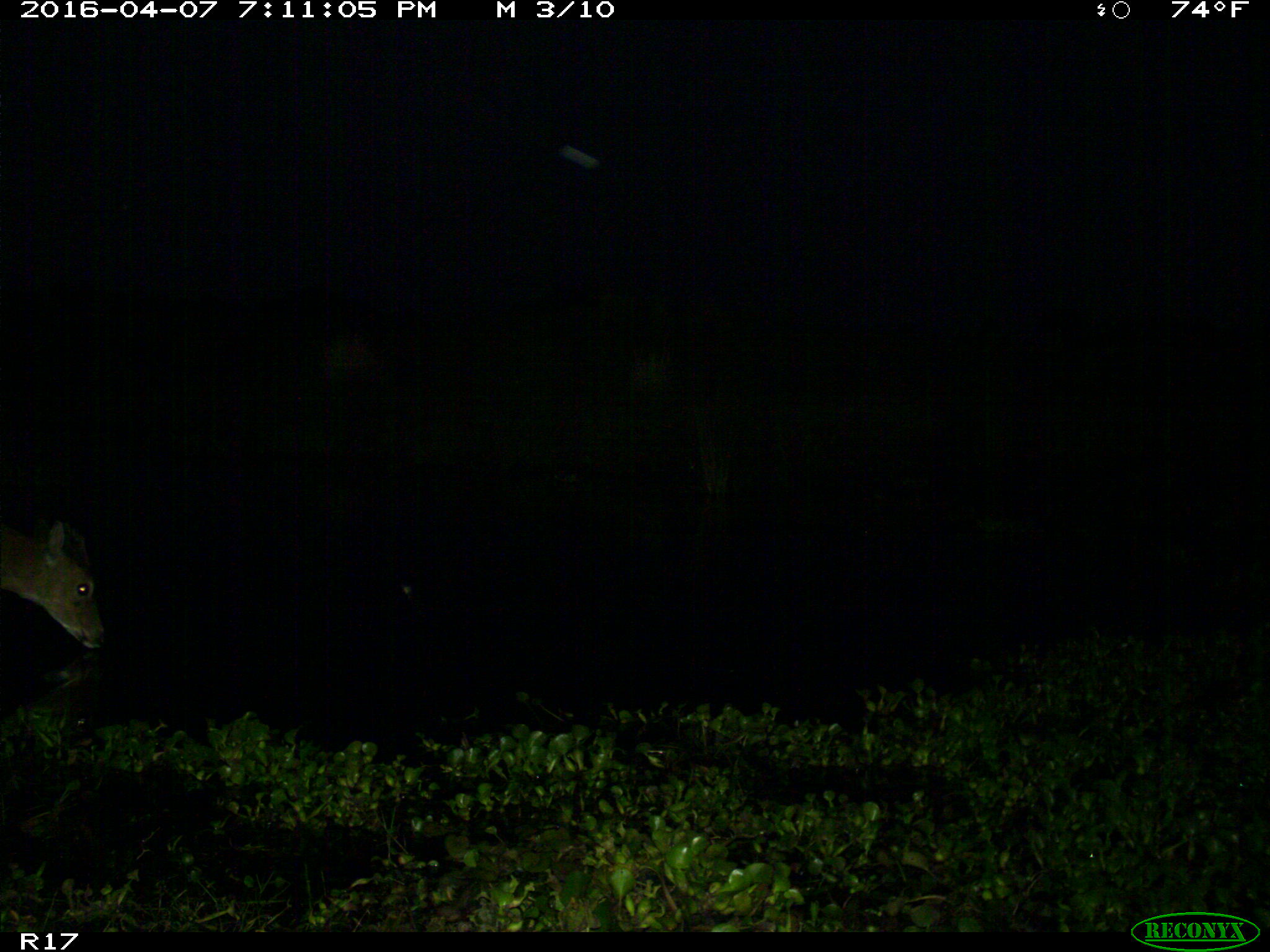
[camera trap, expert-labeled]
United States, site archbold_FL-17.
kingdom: Animalia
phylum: Chordata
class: Mammalia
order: Artiodactyla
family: Cervidae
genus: Odocoileus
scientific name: Odocoileus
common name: deer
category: unidentified deer